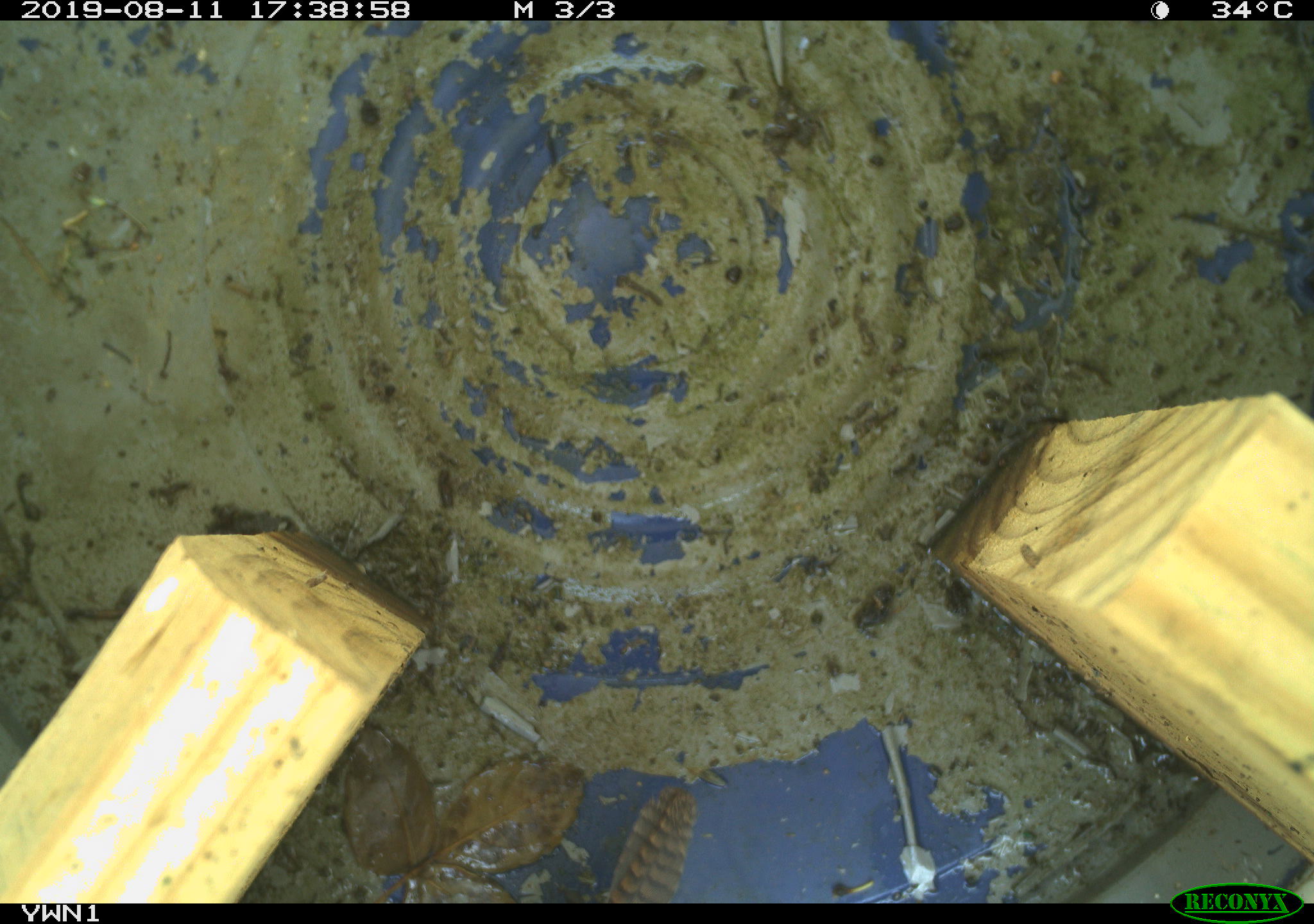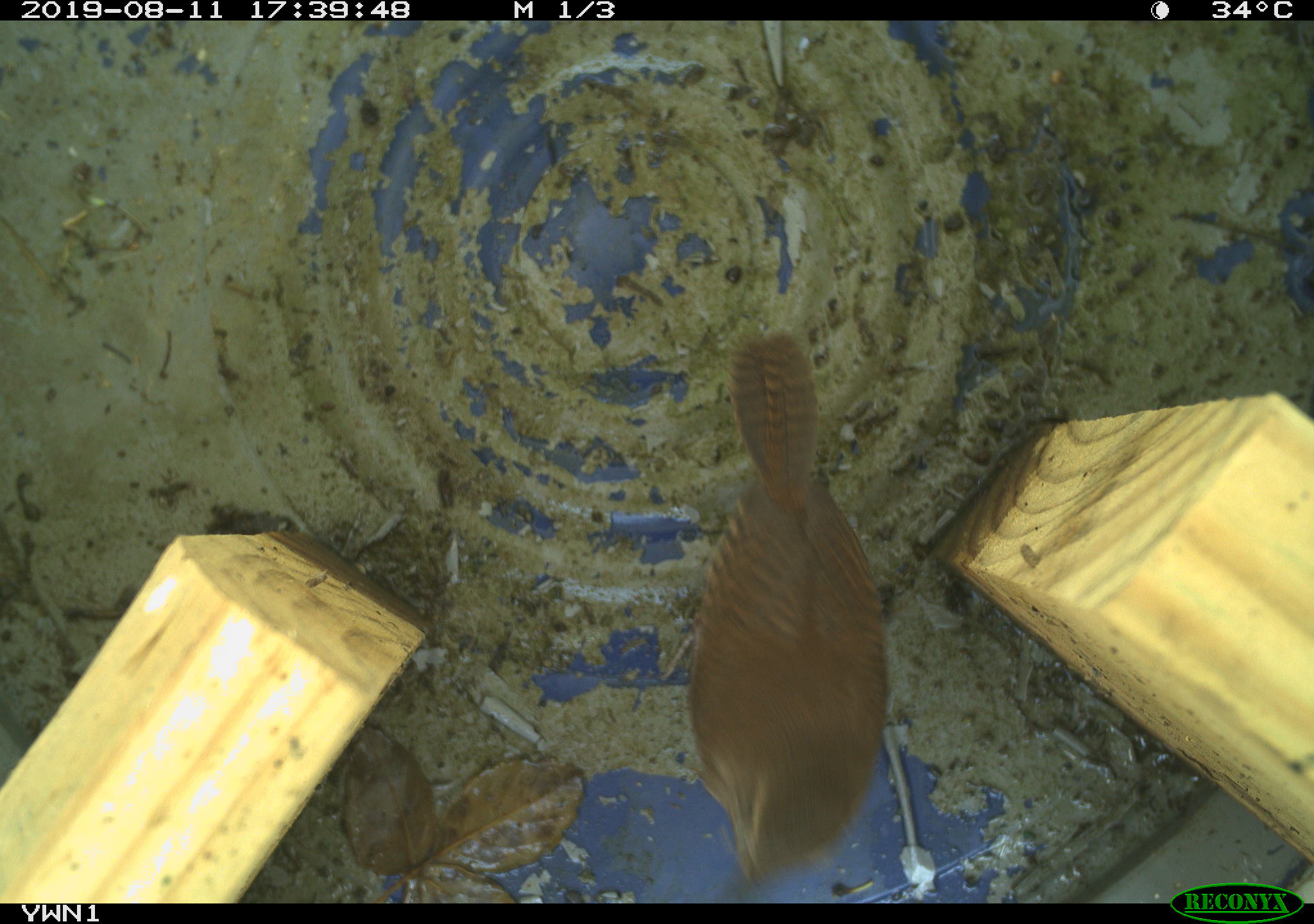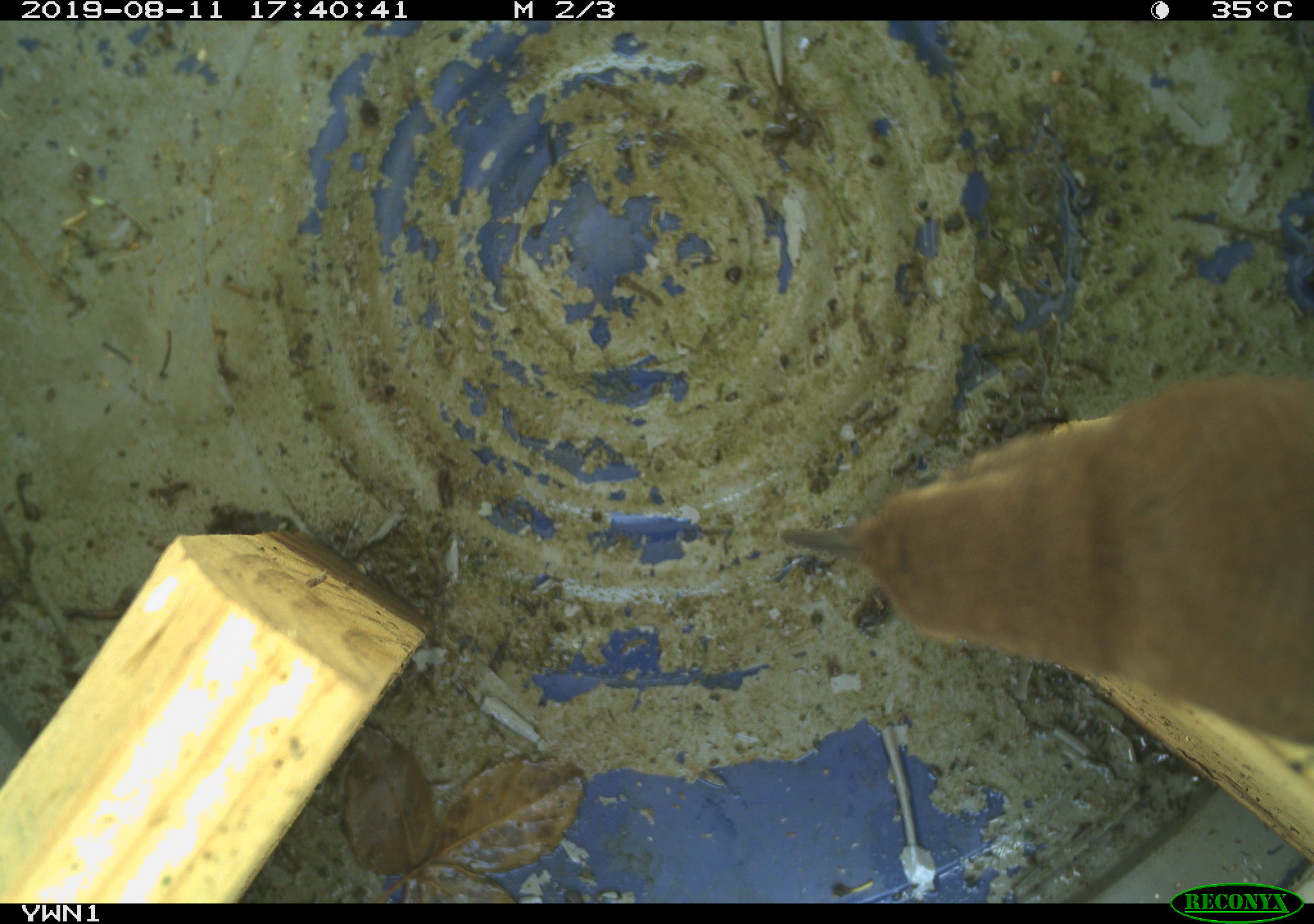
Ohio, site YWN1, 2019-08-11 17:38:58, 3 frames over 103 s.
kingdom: Animalia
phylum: Chordata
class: Aves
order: Passeriformes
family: Troglodytidae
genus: Troglodytes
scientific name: Troglodytes aedon aedon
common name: northern house wren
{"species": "northern house wren (Troglodytes aedon aedon)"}